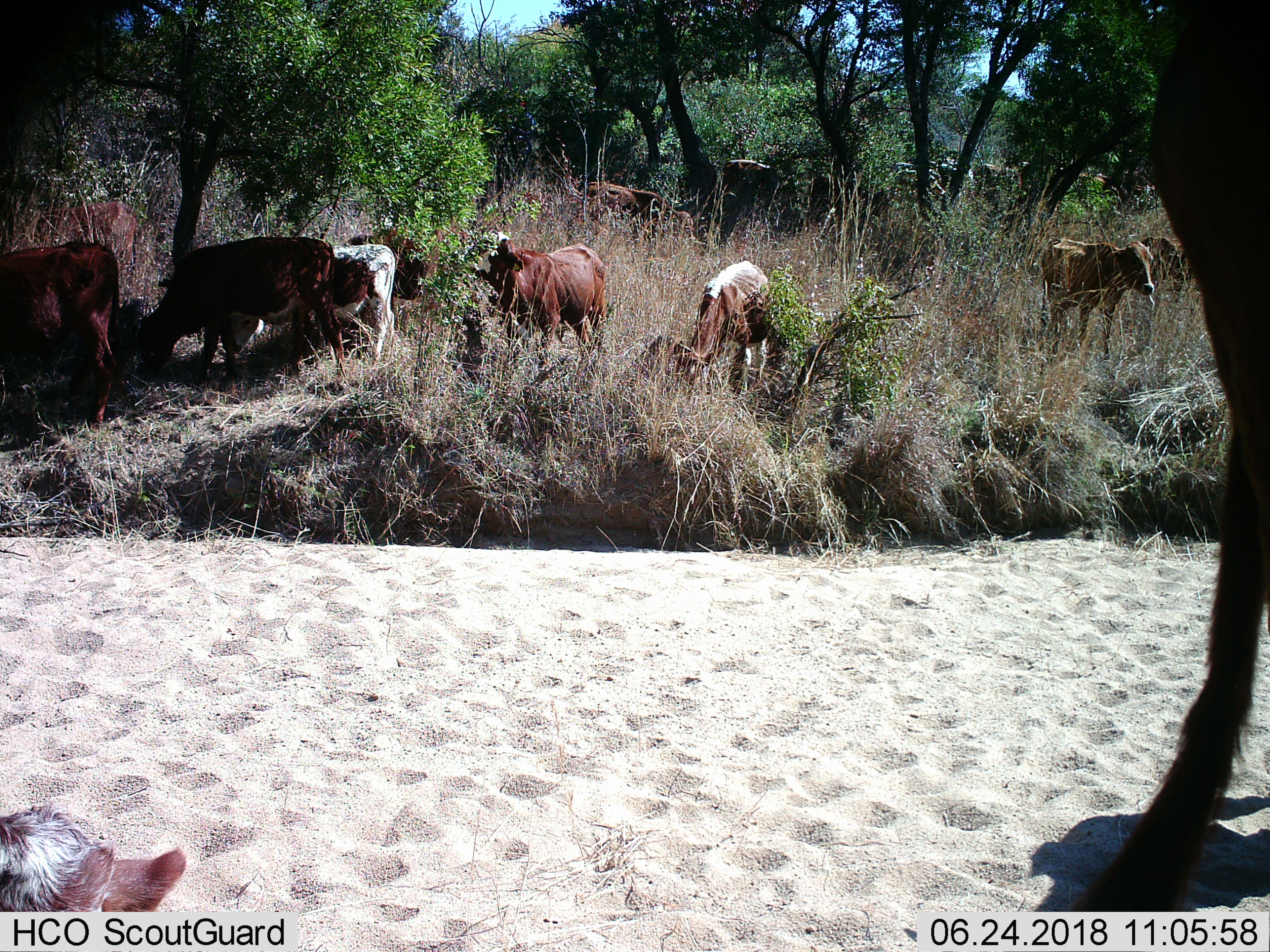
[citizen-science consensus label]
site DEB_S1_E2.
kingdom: Animalia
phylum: Chordata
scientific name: Vertebrata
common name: domestic animal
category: domesticanimal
Domesticanimal (domestic animal) (Vertebrata), count 11-50. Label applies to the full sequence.